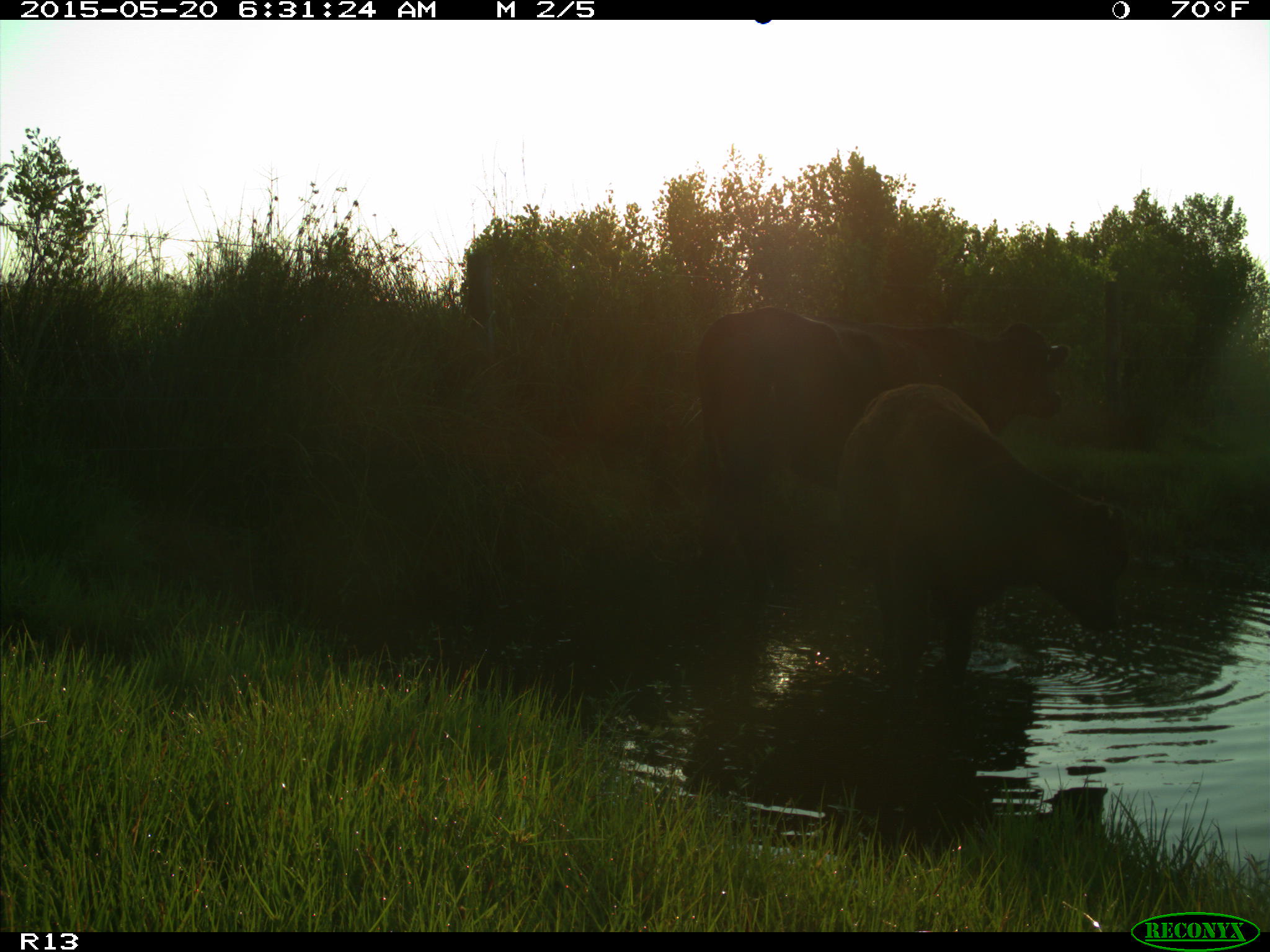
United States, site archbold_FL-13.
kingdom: Animalia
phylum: Chordata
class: Mammalia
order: Artiodactyla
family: Bovidae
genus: Bos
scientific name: Bos taurus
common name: domestic cow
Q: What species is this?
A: Bos taurus (domestic cow).